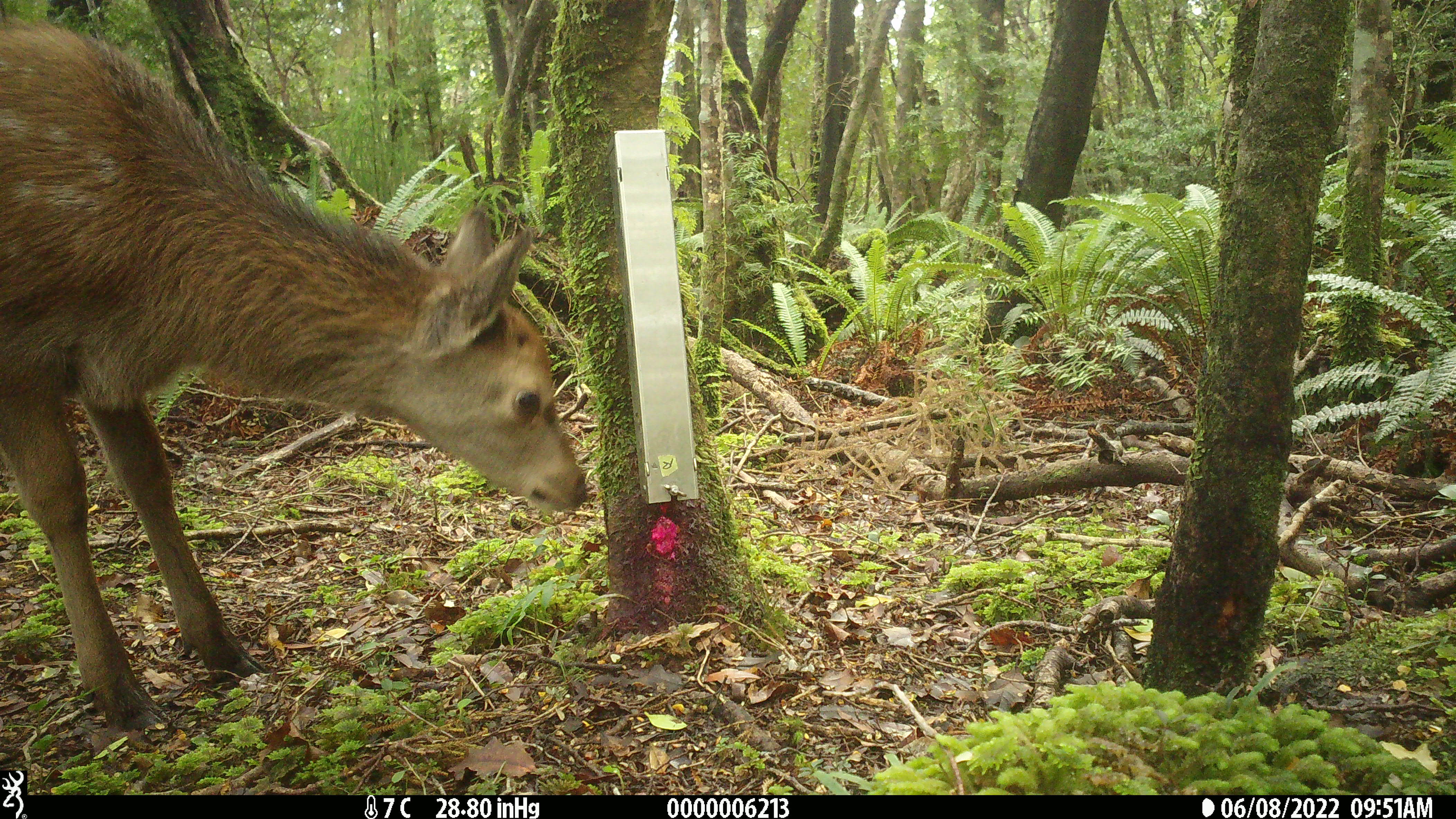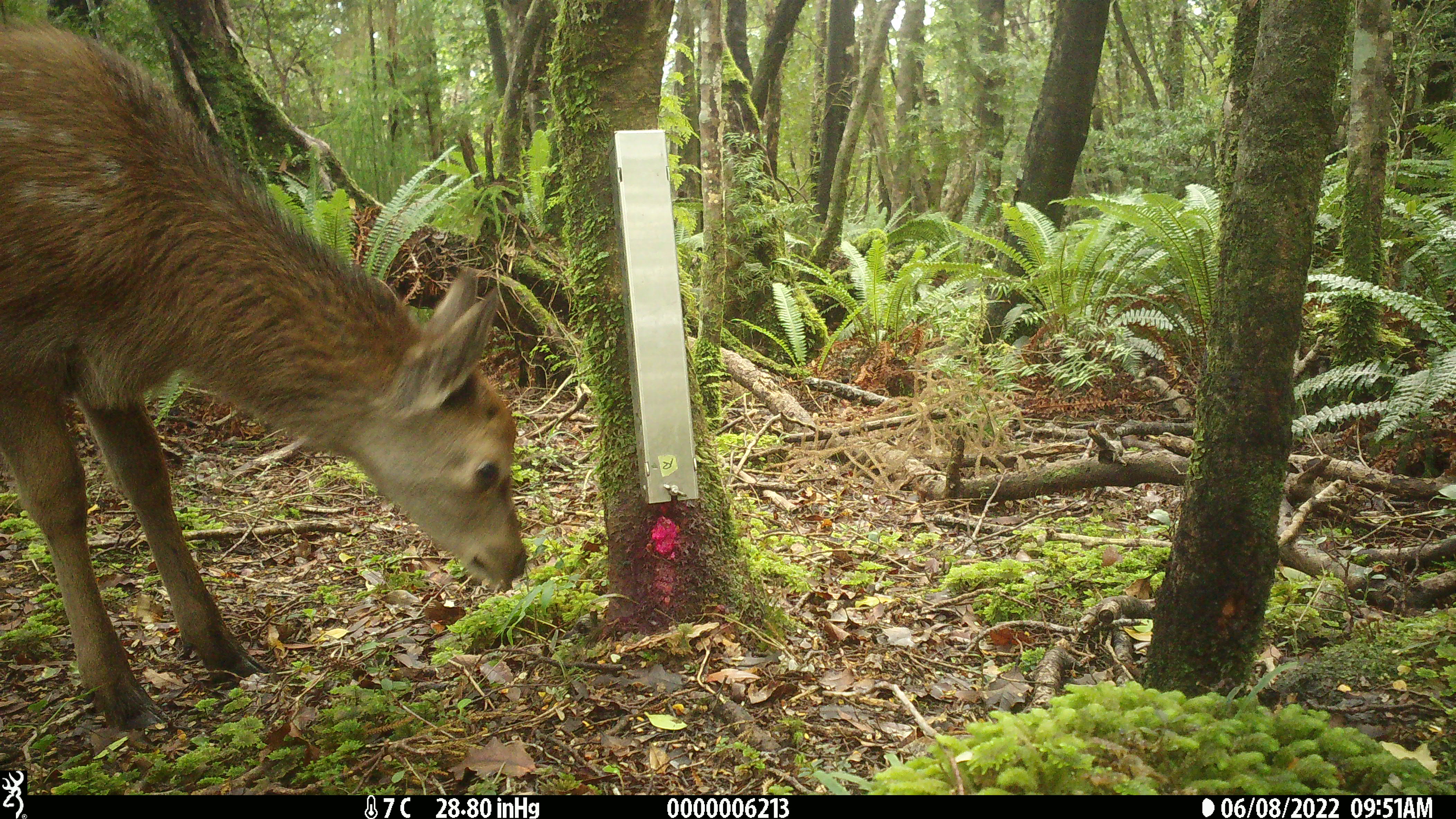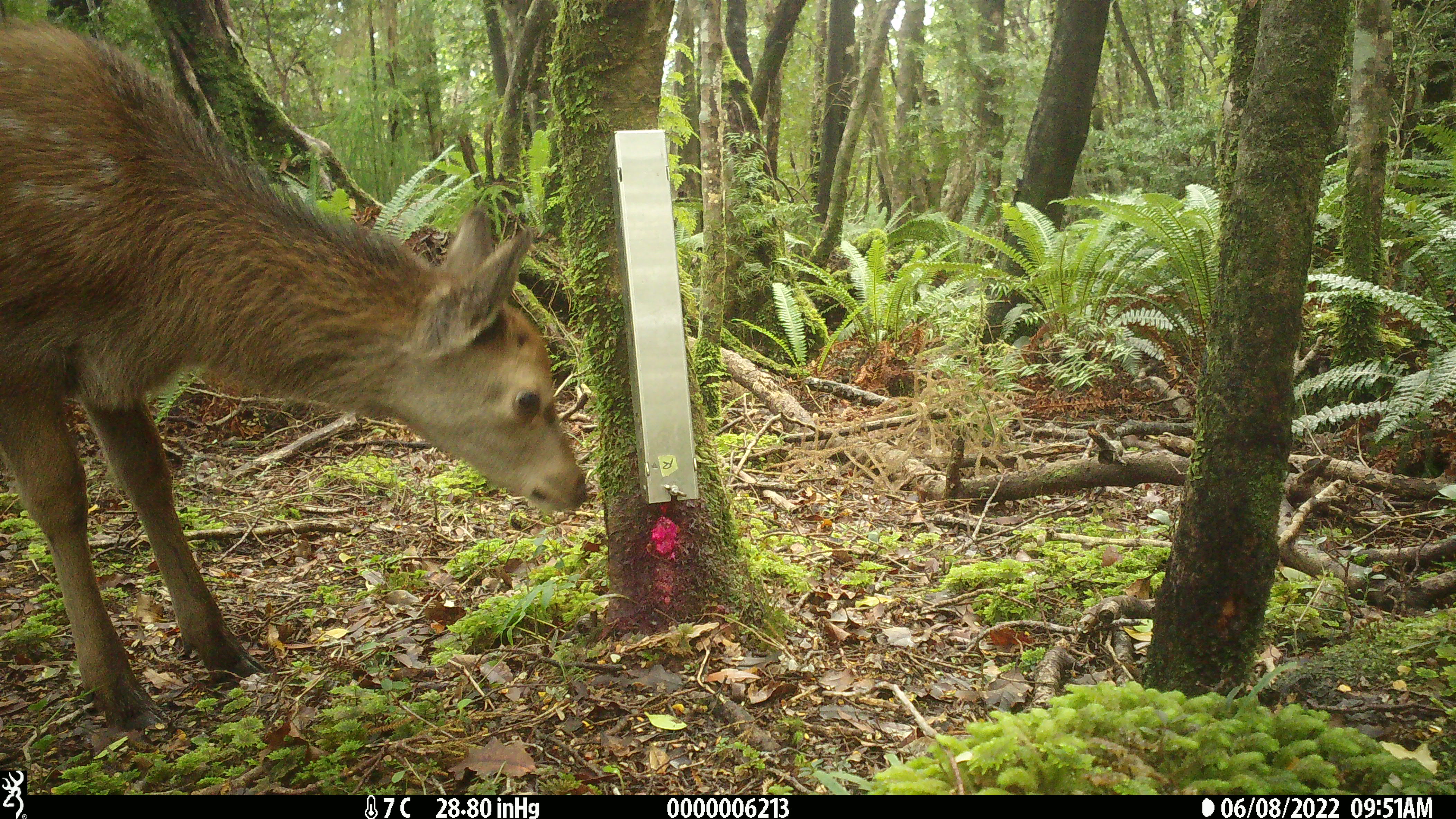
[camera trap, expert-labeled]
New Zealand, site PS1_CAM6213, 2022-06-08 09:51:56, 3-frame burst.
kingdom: Animalia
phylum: Chordata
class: Mammalia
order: Artiodactyla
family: Cervidae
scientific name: Cervidae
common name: deer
Deer (Cervidae).